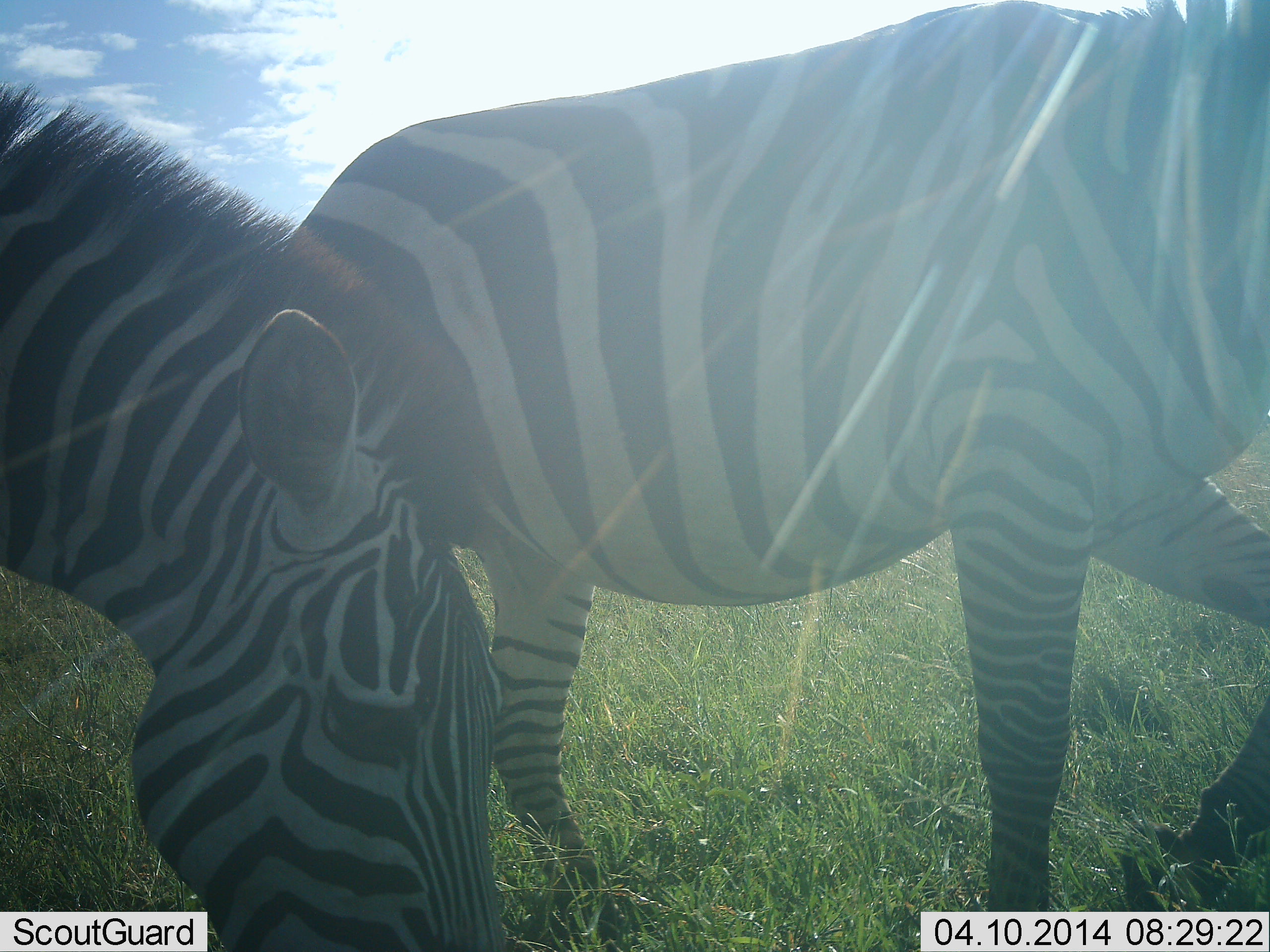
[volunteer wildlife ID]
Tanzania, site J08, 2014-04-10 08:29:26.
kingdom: Animalia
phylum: Chordata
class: Mammalia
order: Perissodactyla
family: Equidae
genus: Equus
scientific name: Equus quagga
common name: plains zebra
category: zebra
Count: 2.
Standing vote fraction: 40%.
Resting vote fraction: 0%.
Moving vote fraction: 60%.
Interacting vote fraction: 0%.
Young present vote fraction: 0%.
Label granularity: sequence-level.